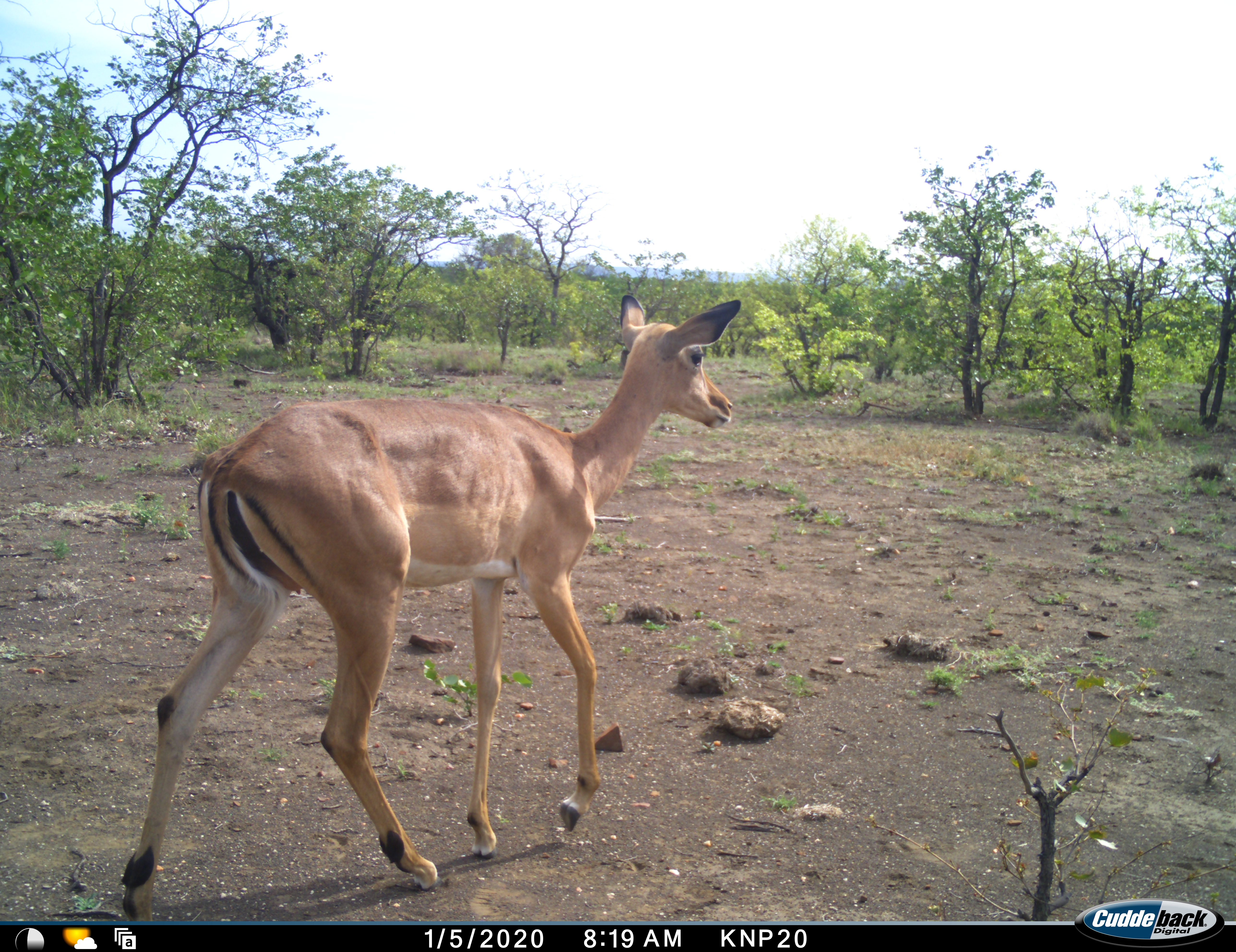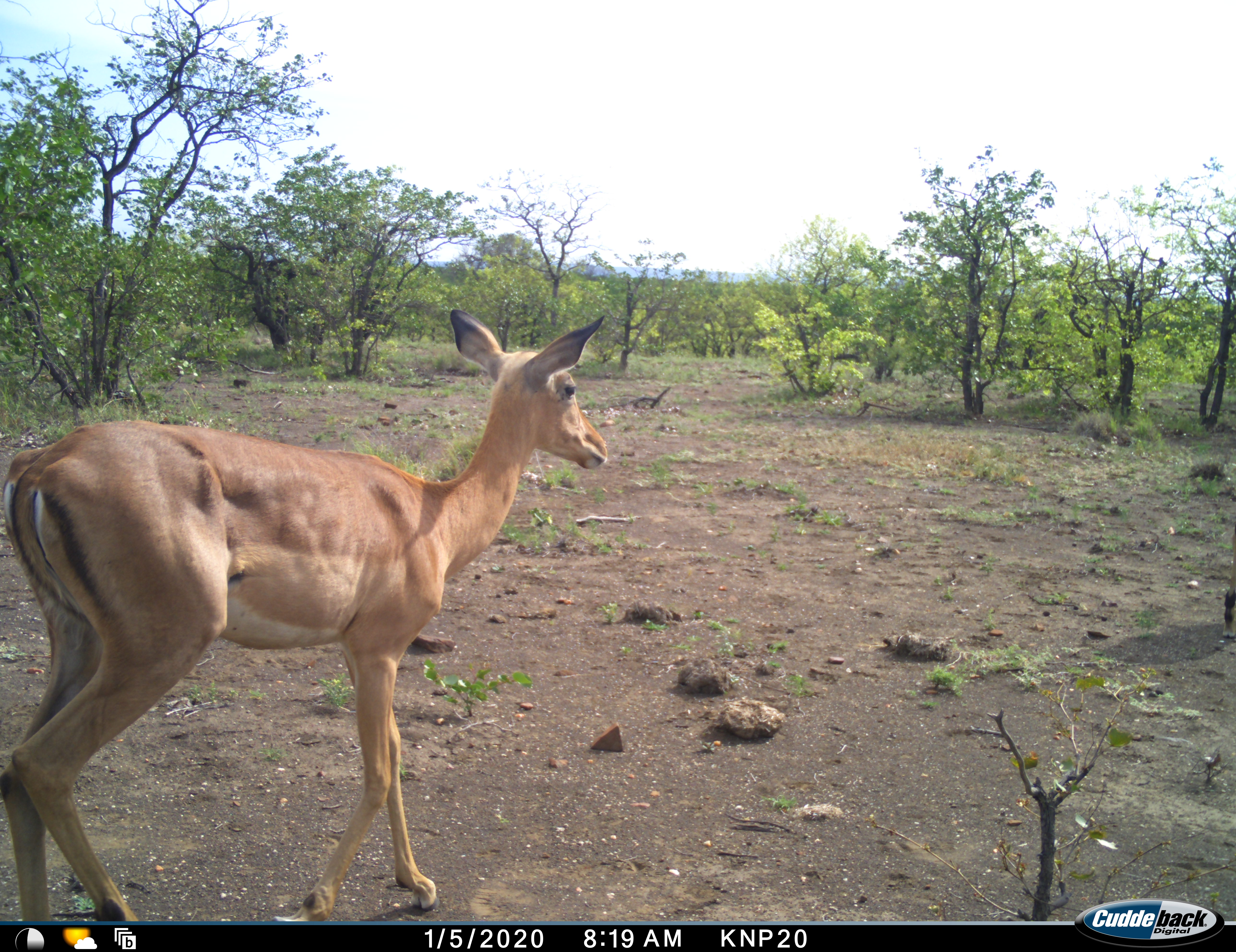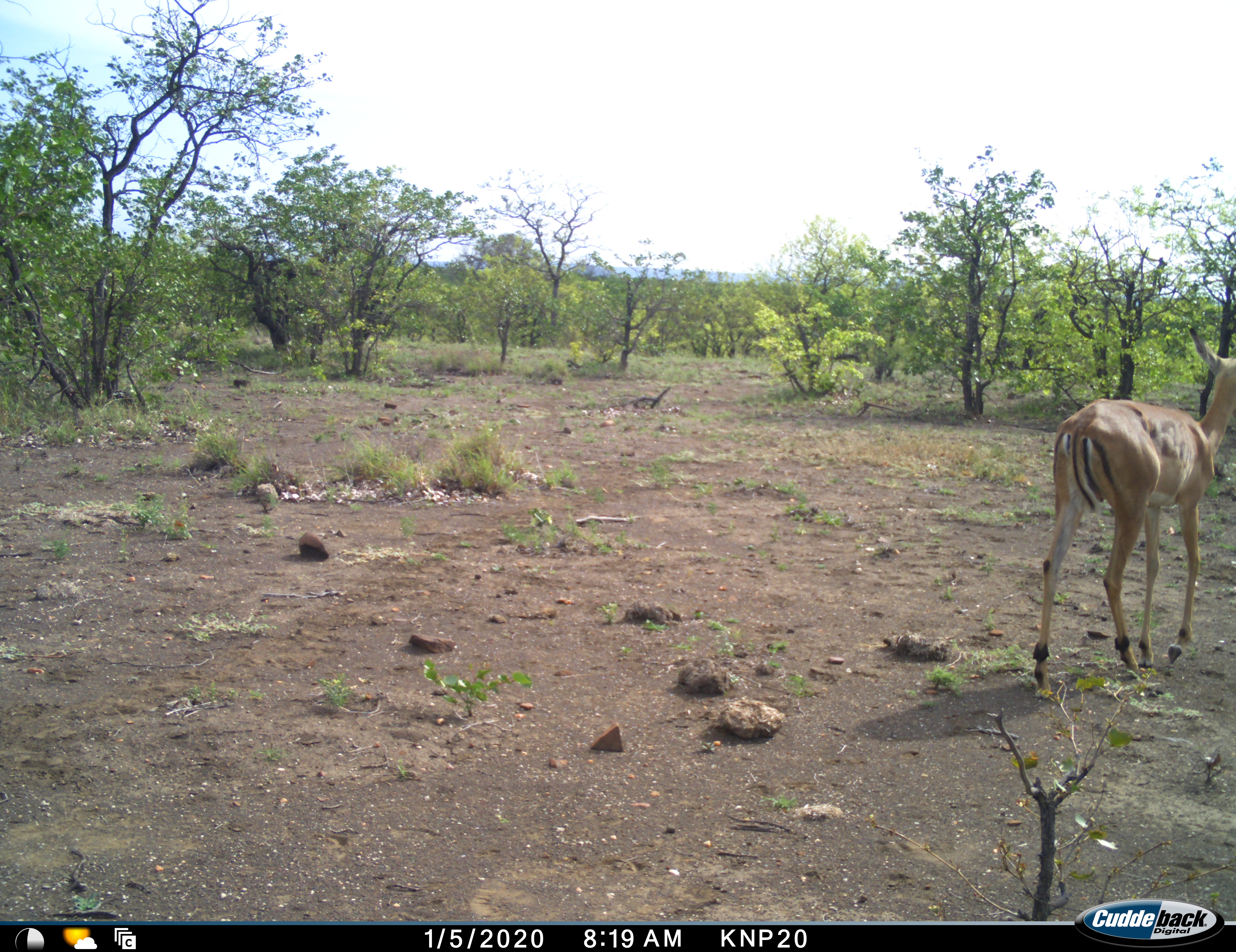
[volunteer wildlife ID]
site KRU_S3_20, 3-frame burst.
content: unidentified animal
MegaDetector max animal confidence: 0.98